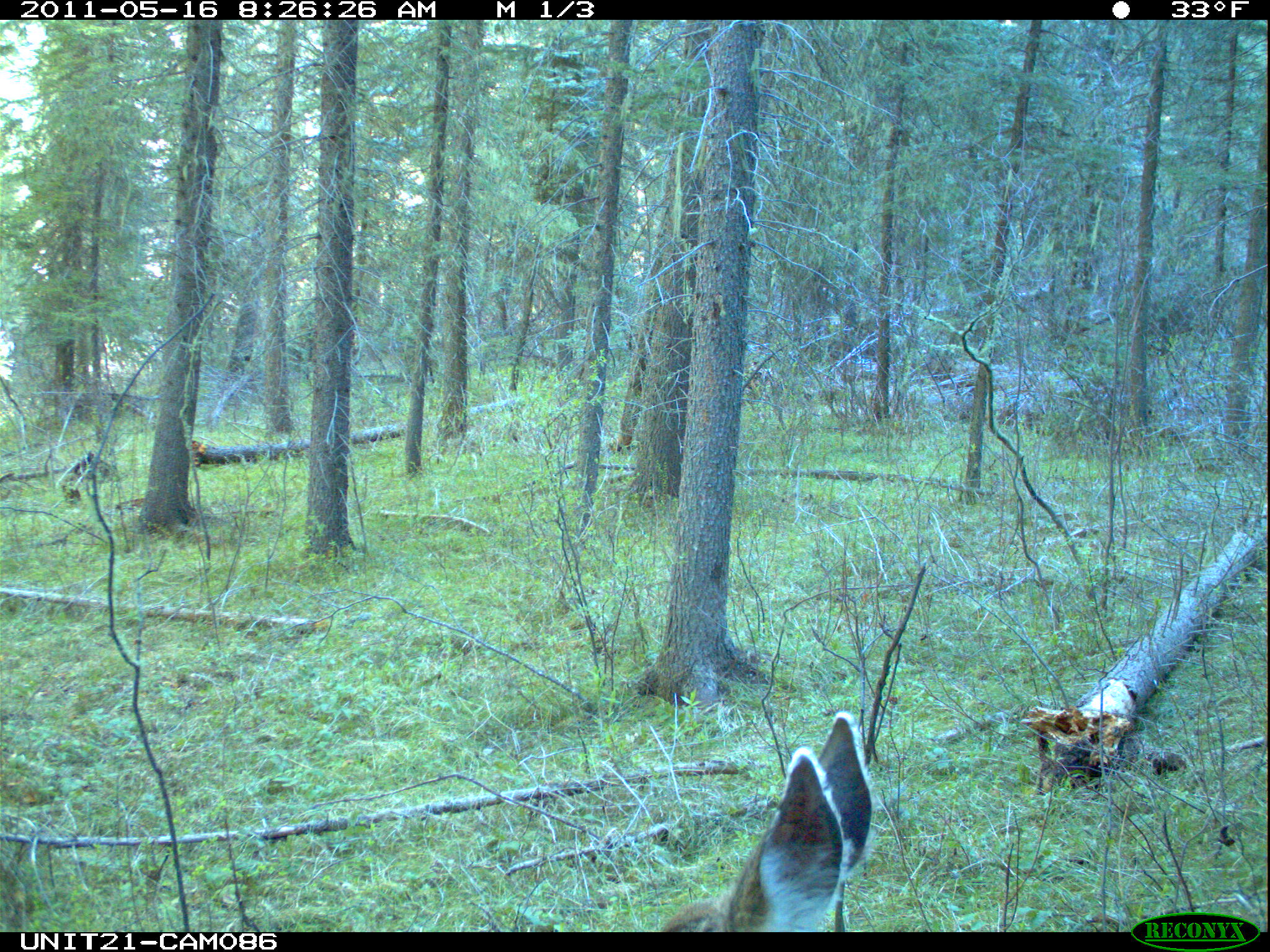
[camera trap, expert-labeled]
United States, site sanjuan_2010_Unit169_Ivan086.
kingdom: Animalia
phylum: Chordata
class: Mammalia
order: Artiodactyla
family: Cervidae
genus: Odocoileus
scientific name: Odocoileus hemionus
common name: mule deer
Odocoileus hemionus (mule deer).